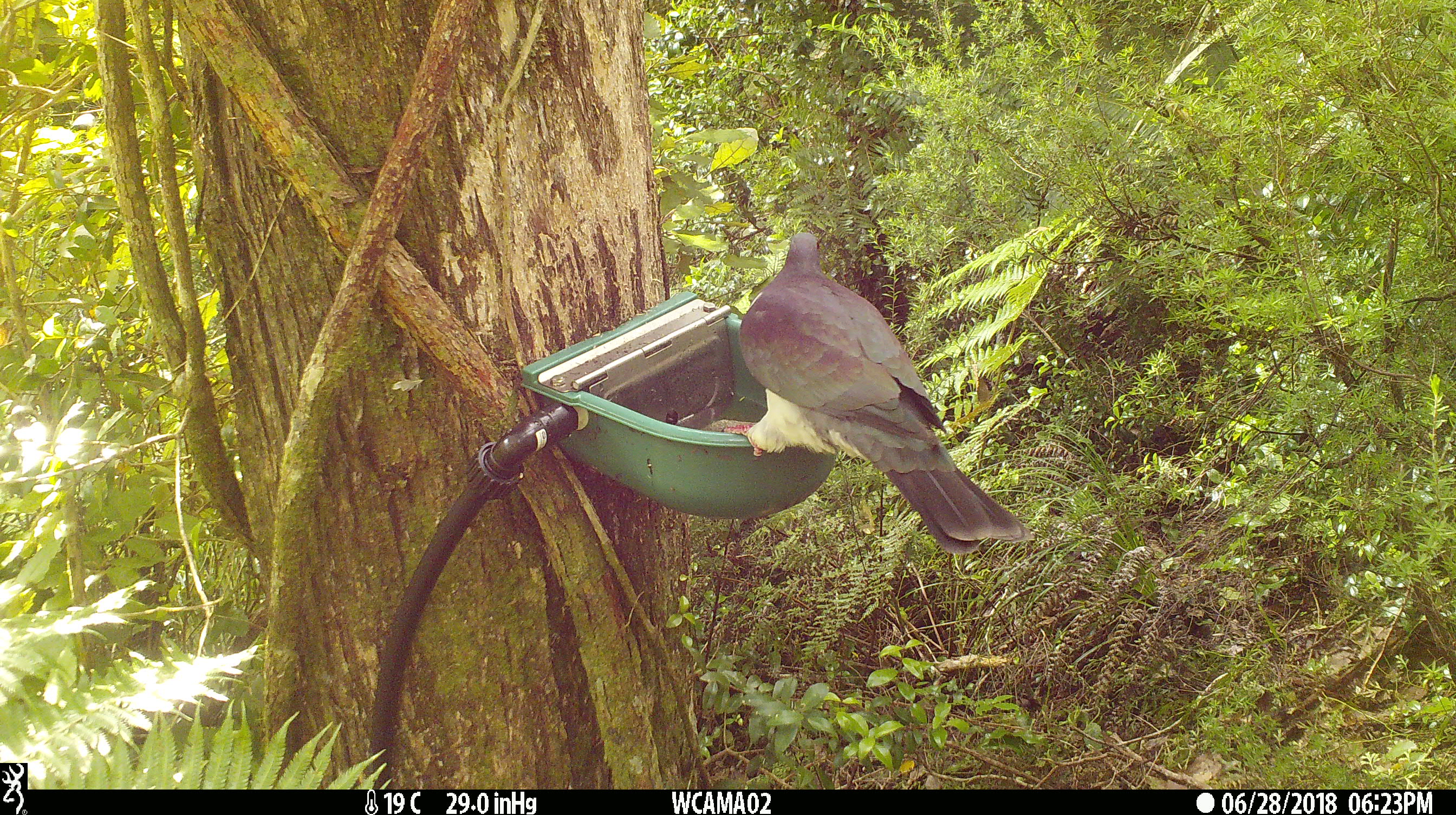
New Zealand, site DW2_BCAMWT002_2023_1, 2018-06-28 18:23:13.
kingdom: Animalia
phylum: Chordata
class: Aves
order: Columbiformes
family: Columbidae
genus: Hemiphaga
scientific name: Hemiphaga novaeseelandiae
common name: new zealand pigeon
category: kereru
Kereru (new zealand pigeon) (Hemiphaga novaeseelandiae).